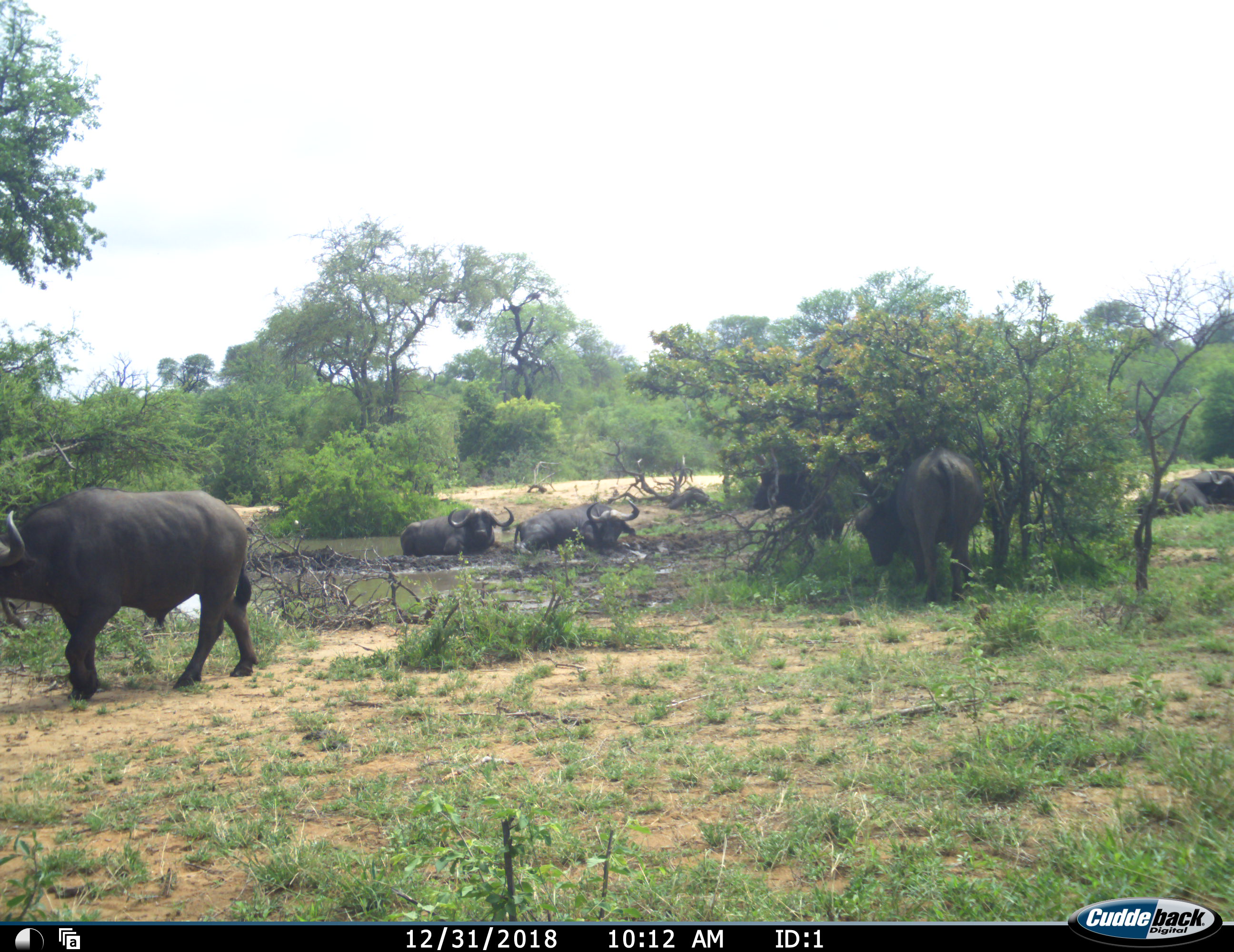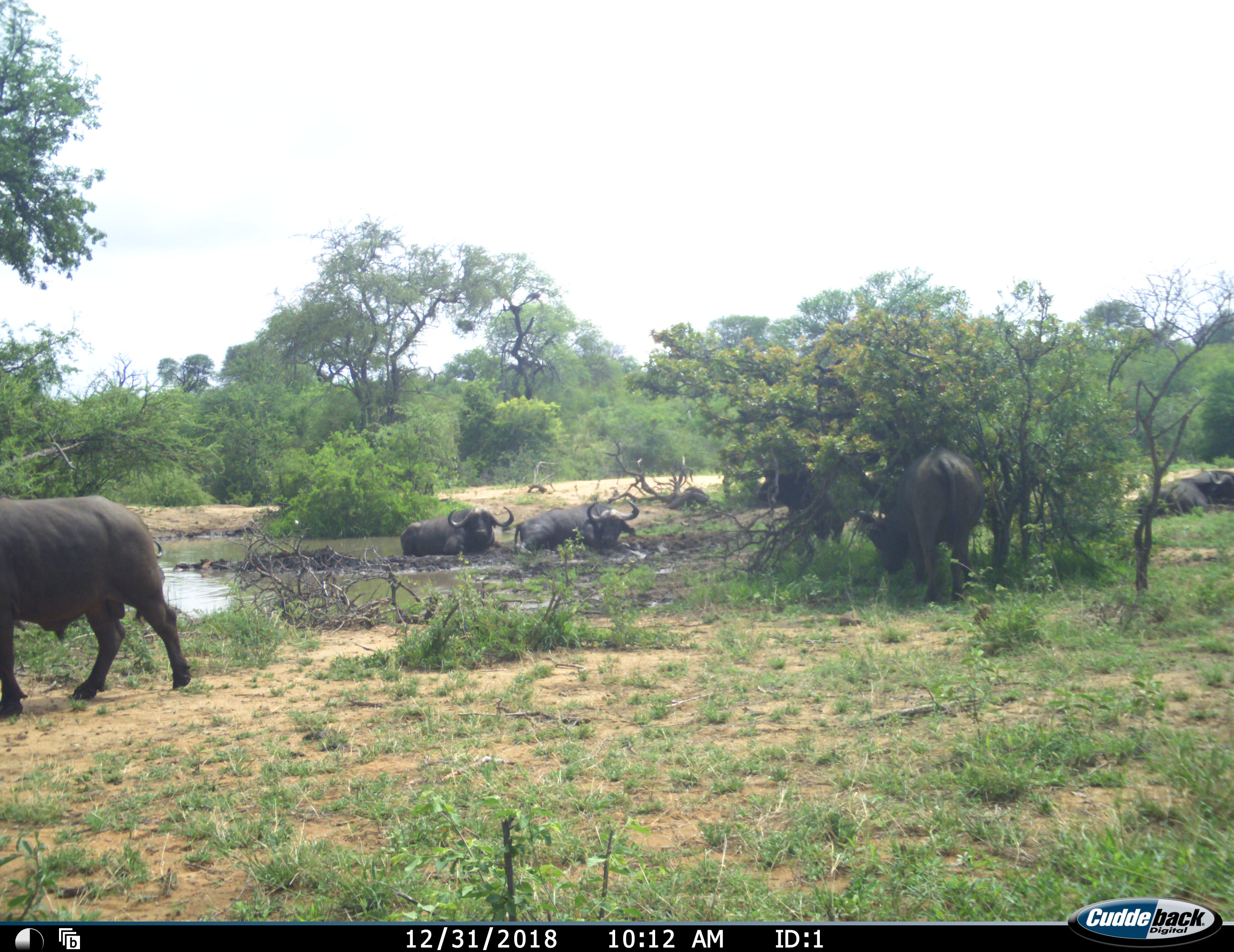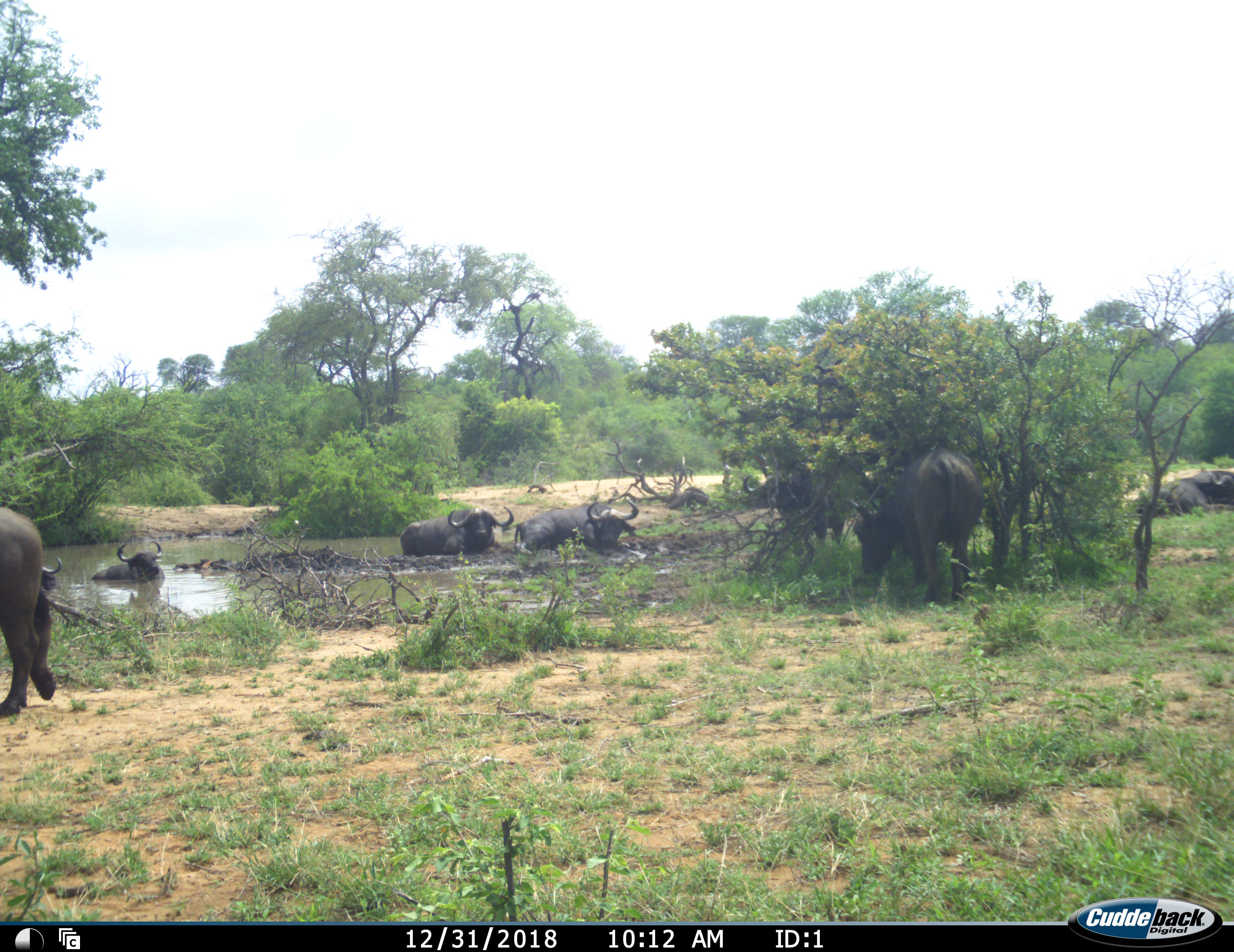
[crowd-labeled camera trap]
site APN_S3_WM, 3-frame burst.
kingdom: Animalia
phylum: Chordata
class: Mammalia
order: Artiodactyla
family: Bovidae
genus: Syncerus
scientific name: Syncerus caffer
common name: african buffalo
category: buffalo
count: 8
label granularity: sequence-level